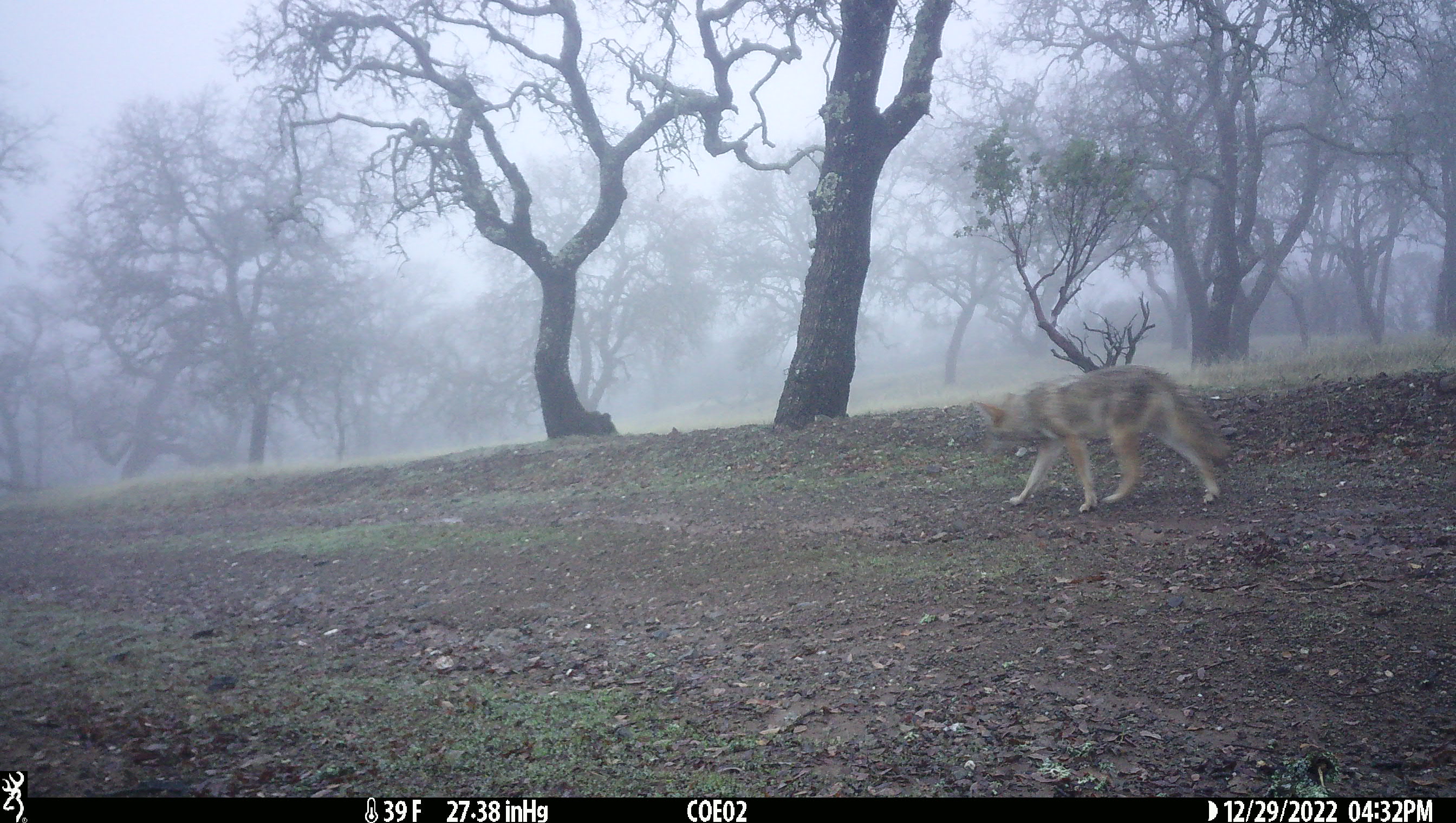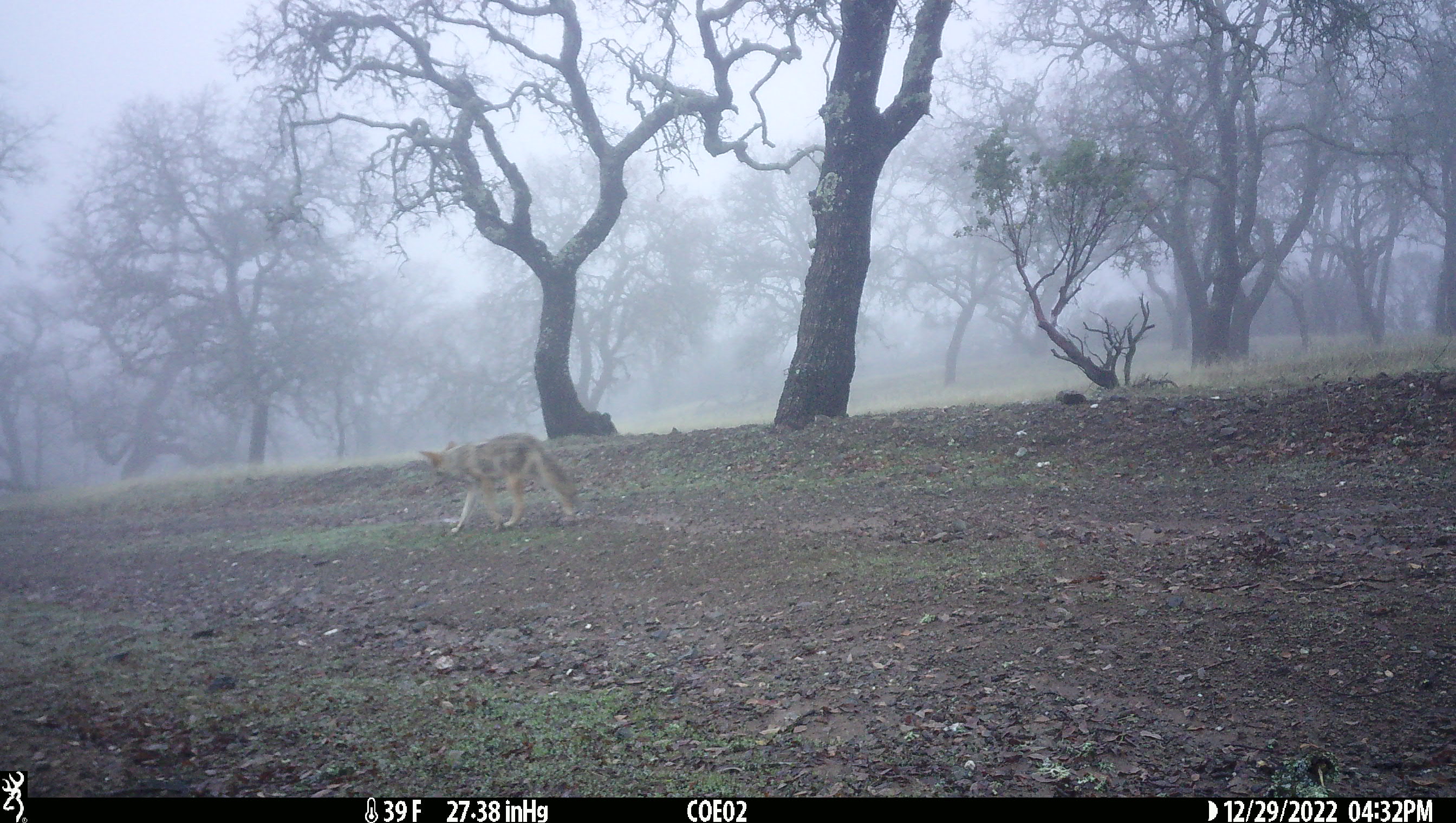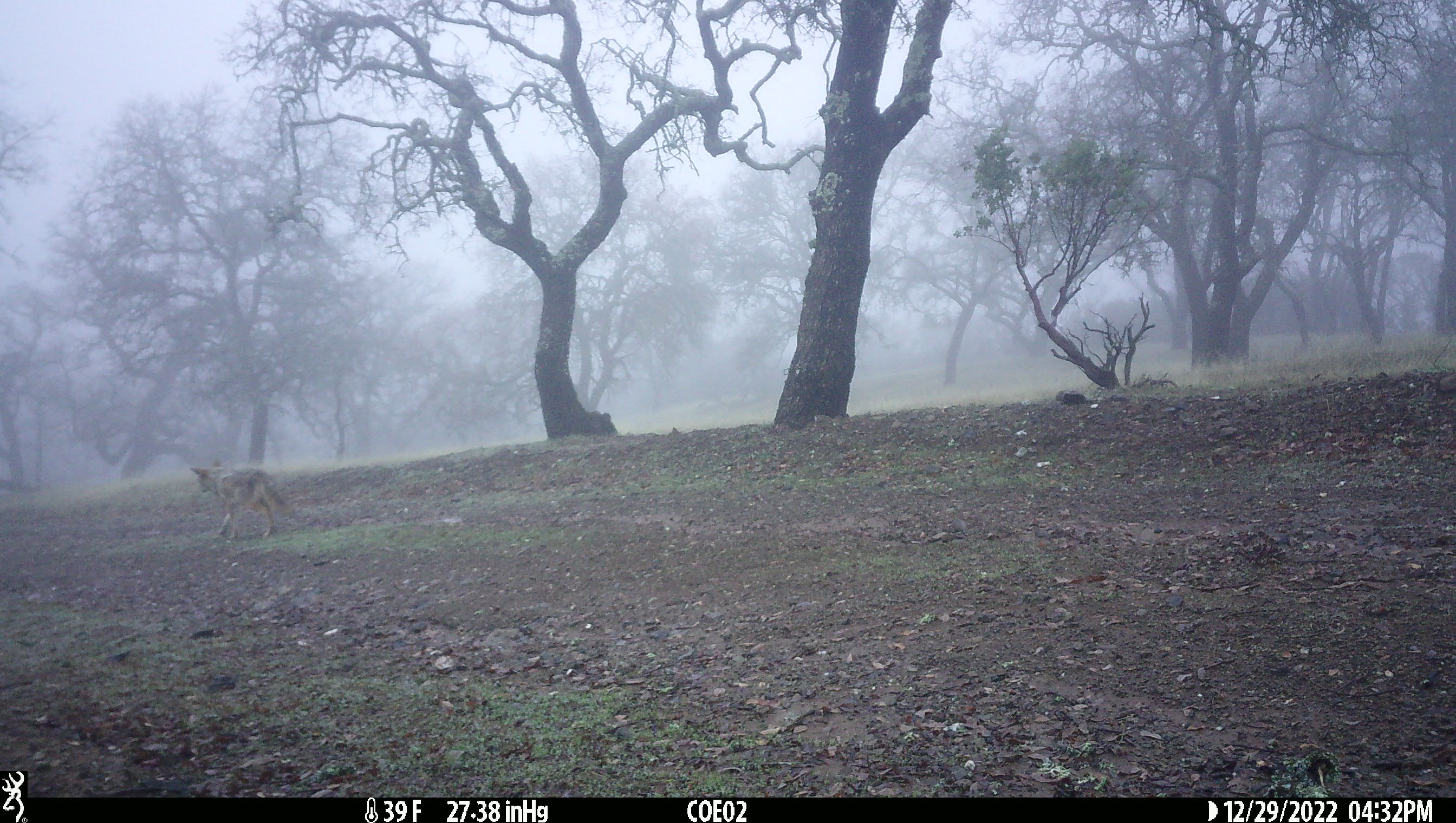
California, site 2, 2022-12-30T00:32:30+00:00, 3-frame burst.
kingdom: Animalia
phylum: Chordata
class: Mammalia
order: Carnivora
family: Canidae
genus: Canis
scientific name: Canis latrans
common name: coyote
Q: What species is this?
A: Coyote (Canis latrans).